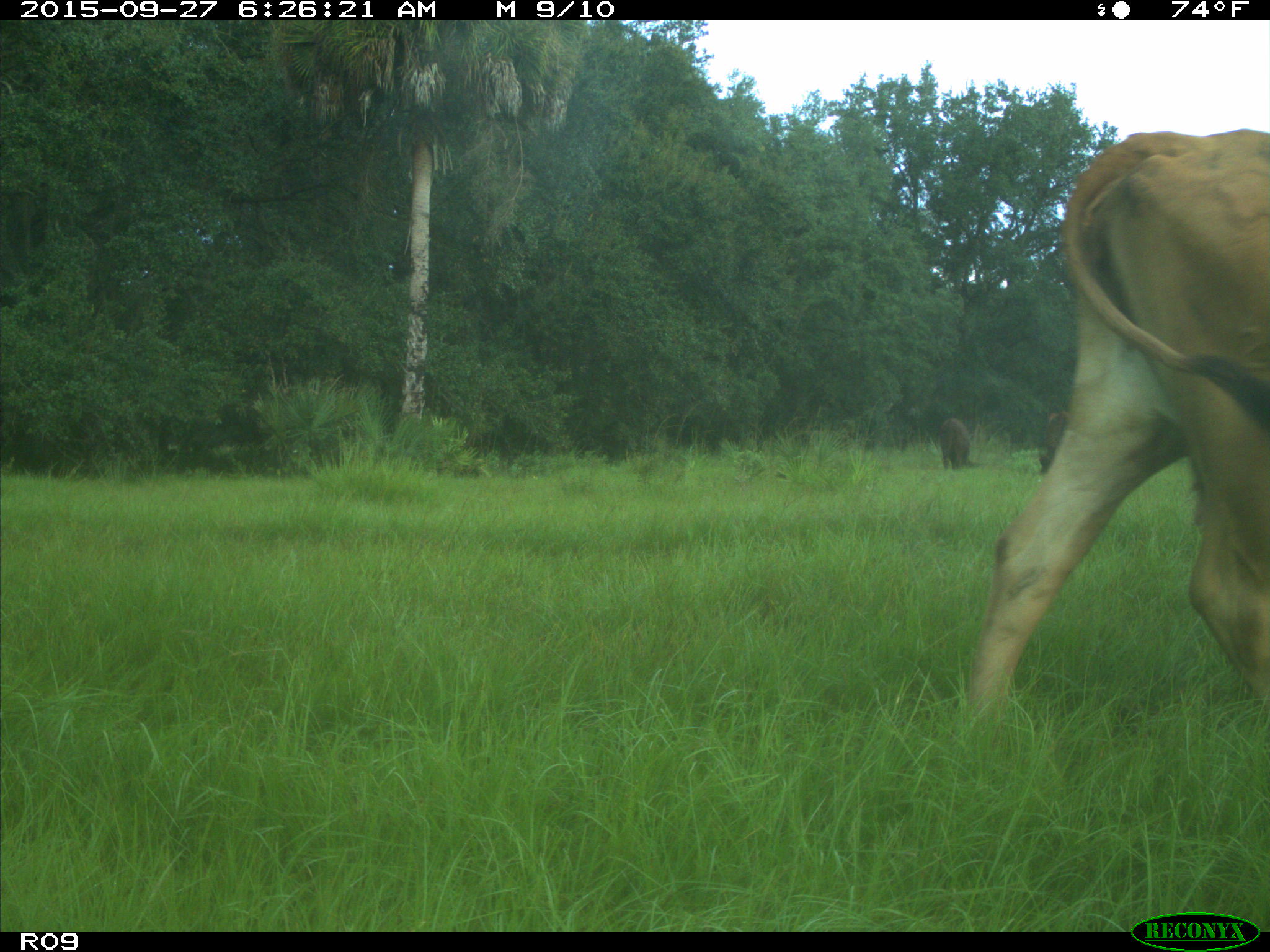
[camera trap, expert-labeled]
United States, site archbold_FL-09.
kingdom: Animalia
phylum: Chordata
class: Mammalia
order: Artiodactyla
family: Bovidae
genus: Bos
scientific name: Bos taurus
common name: domestic cow